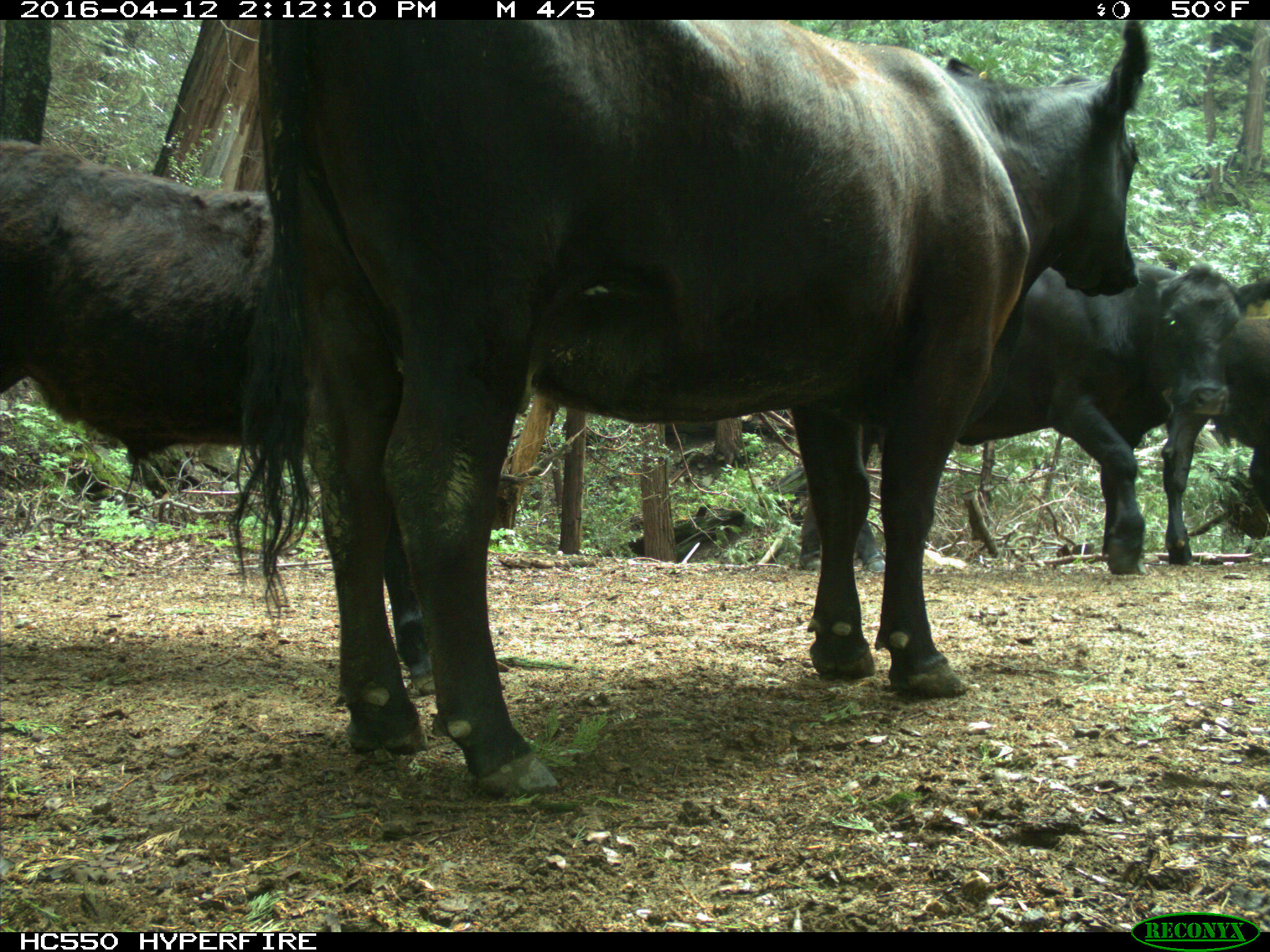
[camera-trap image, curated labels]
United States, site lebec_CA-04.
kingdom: Animalia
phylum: Chordata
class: Mammalia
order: Artiodactyla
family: Bovidae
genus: Bos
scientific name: Bos taurus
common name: domestic cow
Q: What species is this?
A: Bos taurus (domestic cow).